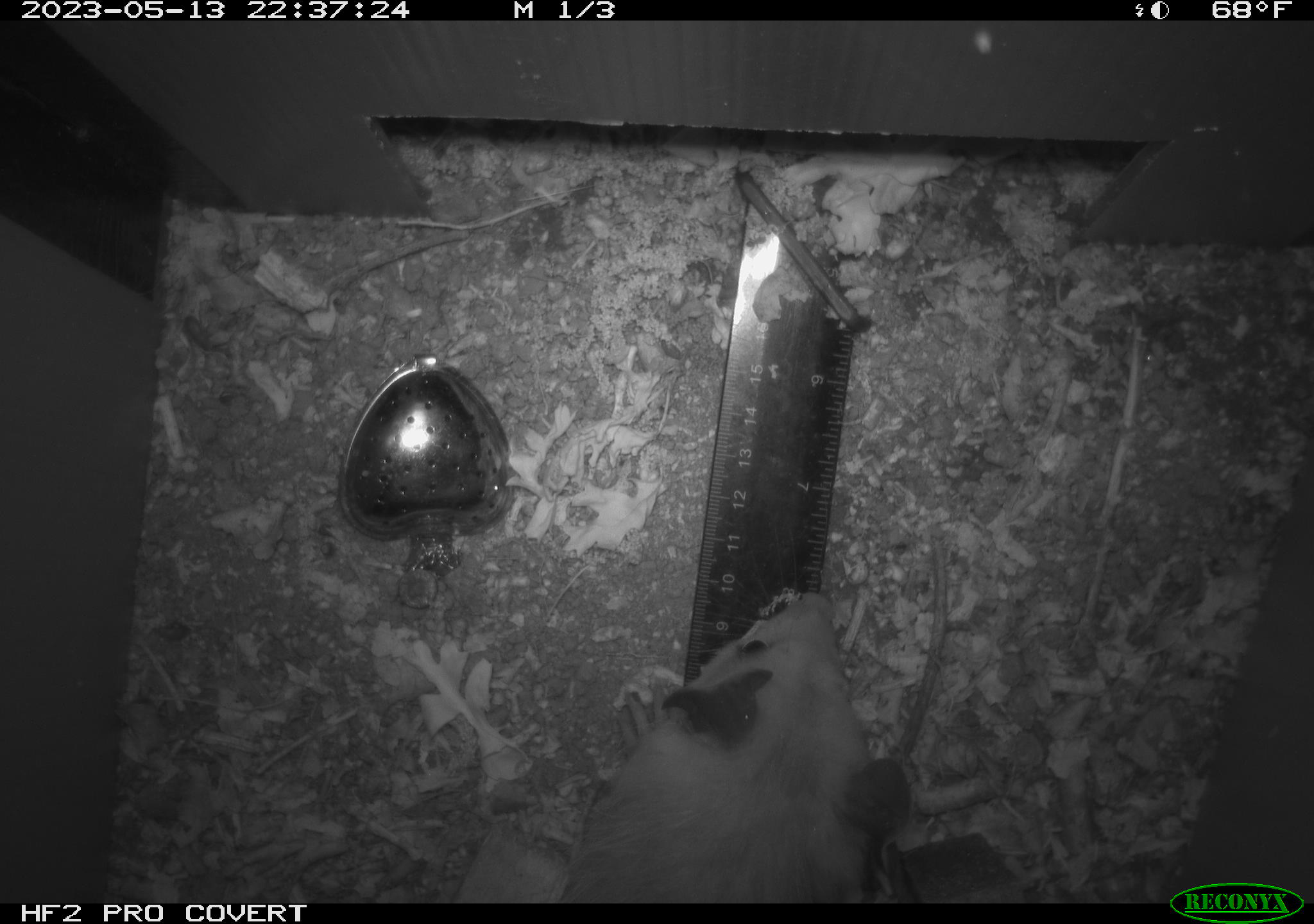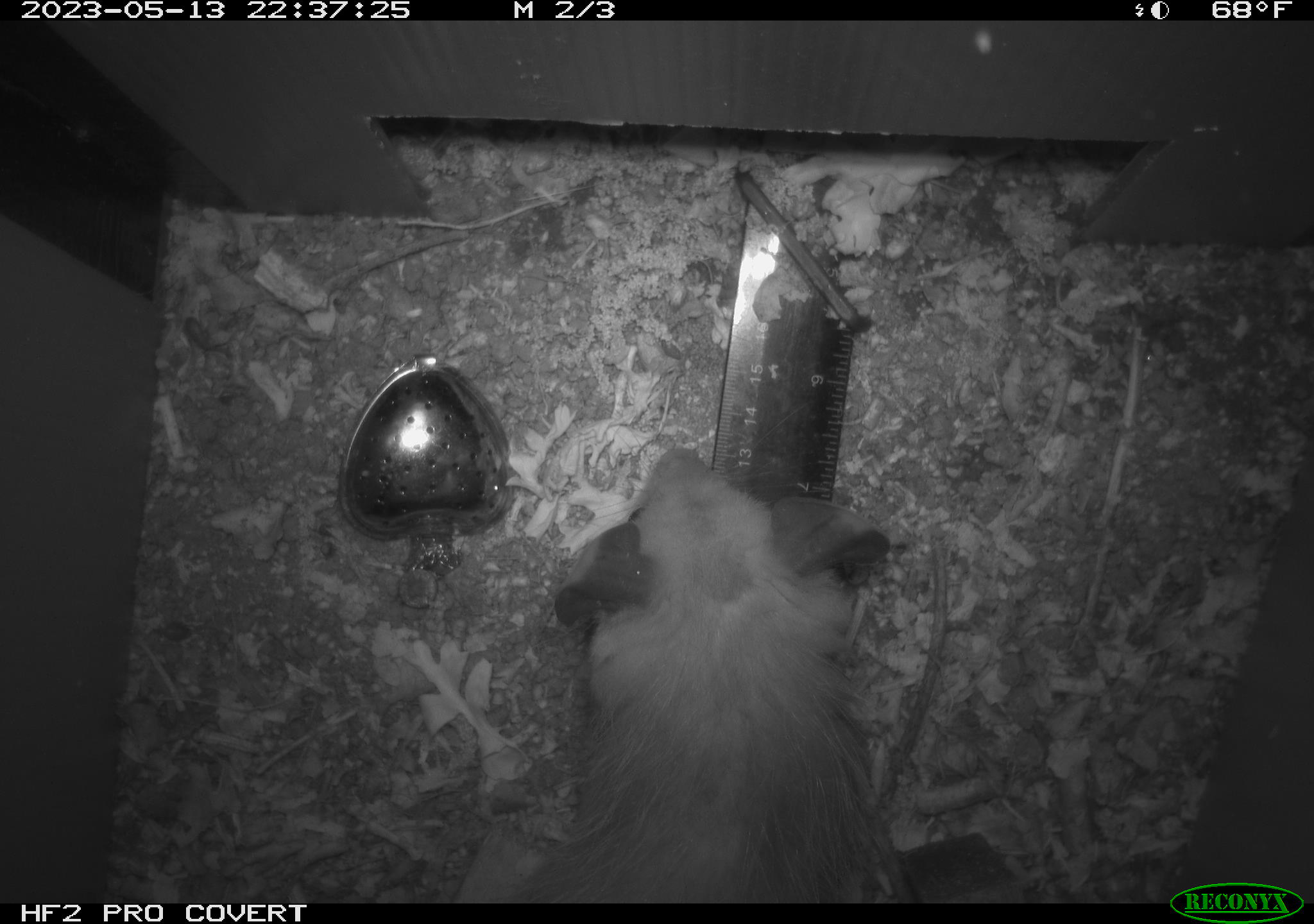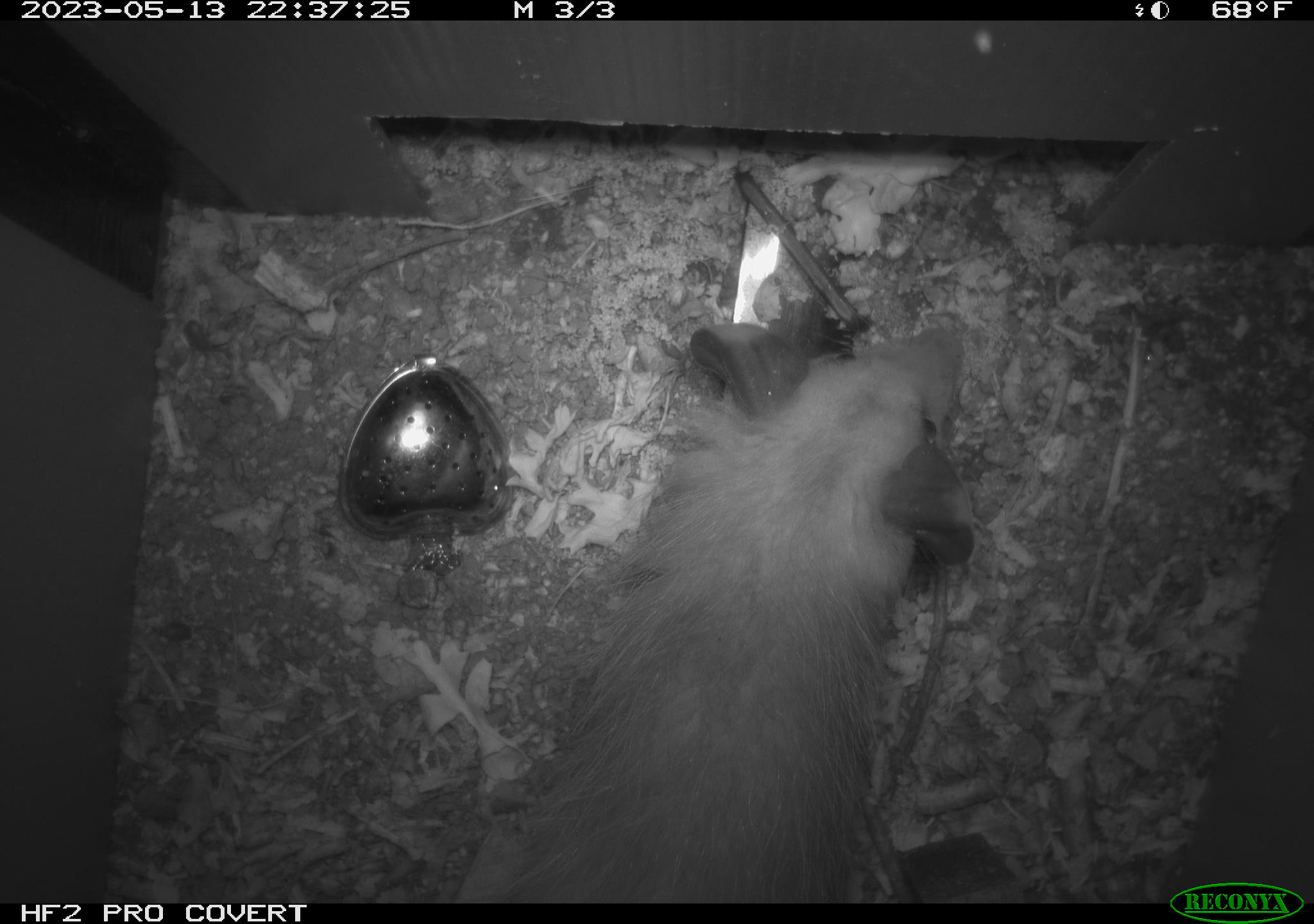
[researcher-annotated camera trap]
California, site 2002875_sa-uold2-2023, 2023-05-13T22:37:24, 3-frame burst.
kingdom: Animalia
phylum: Chordata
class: Mammalia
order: Didelphimorphia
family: Didelphidae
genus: Didelphis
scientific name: Didelphis virginiana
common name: virginia opossum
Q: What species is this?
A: Virginia opossum (Didelphis virginiana).